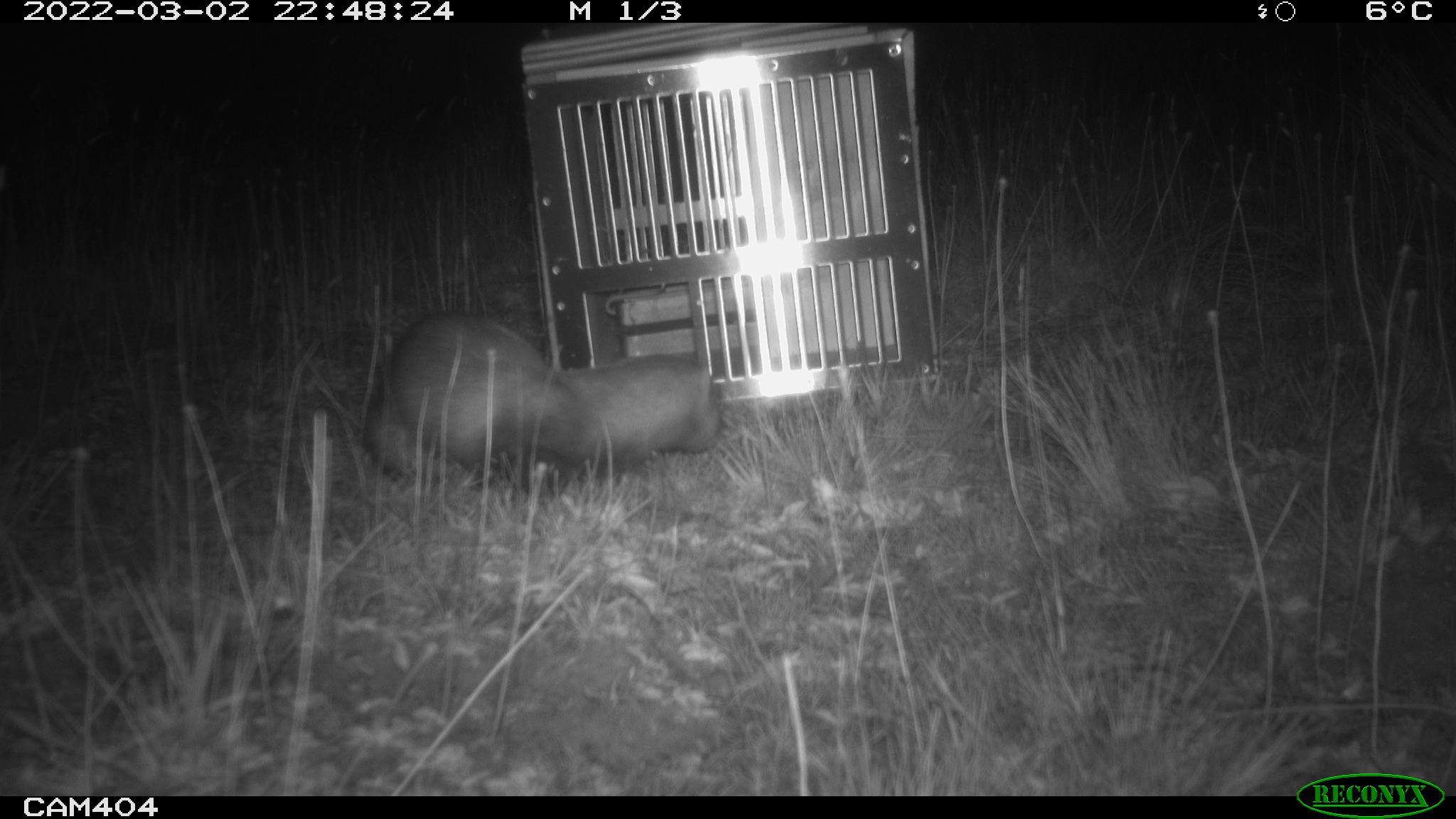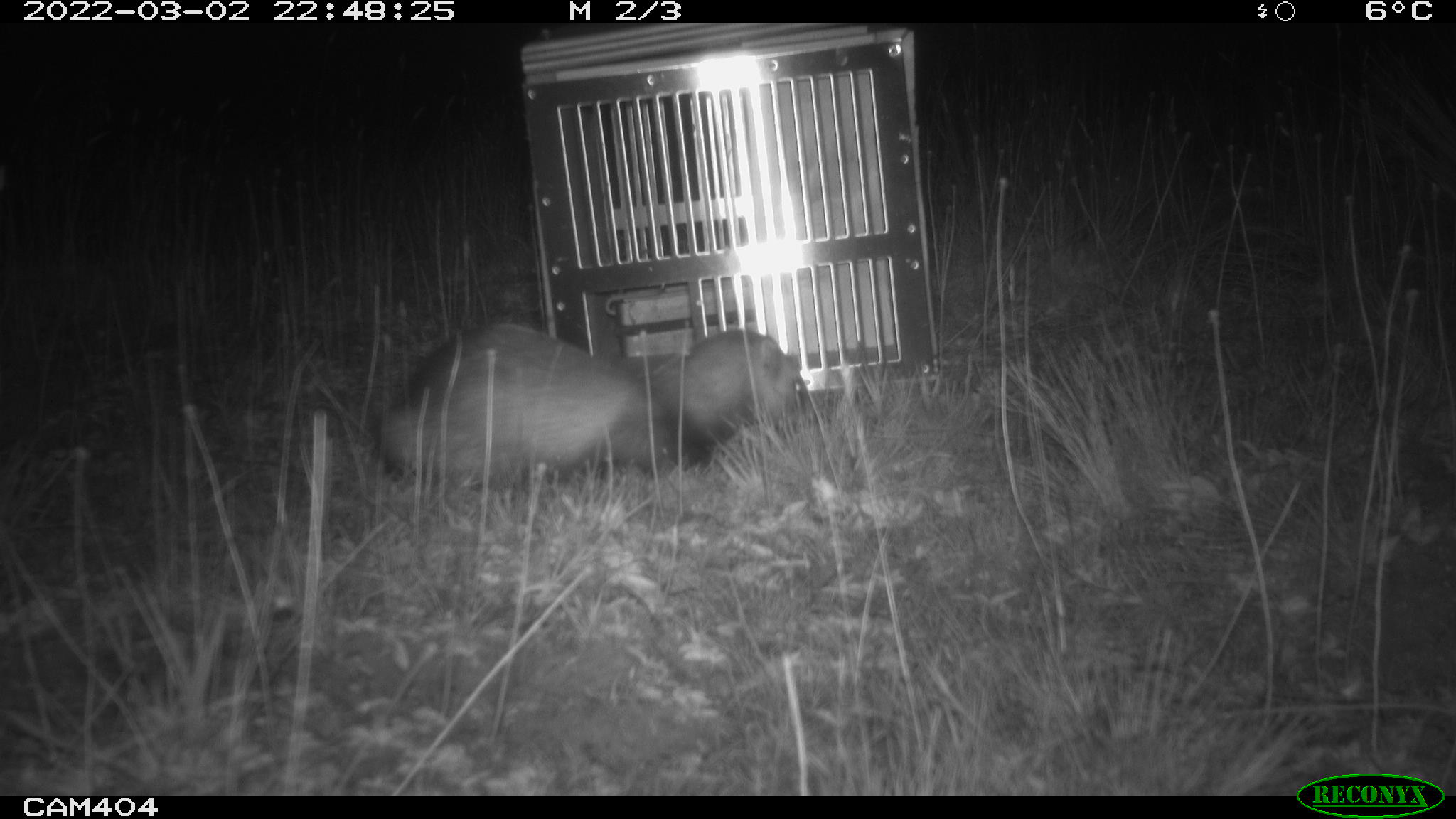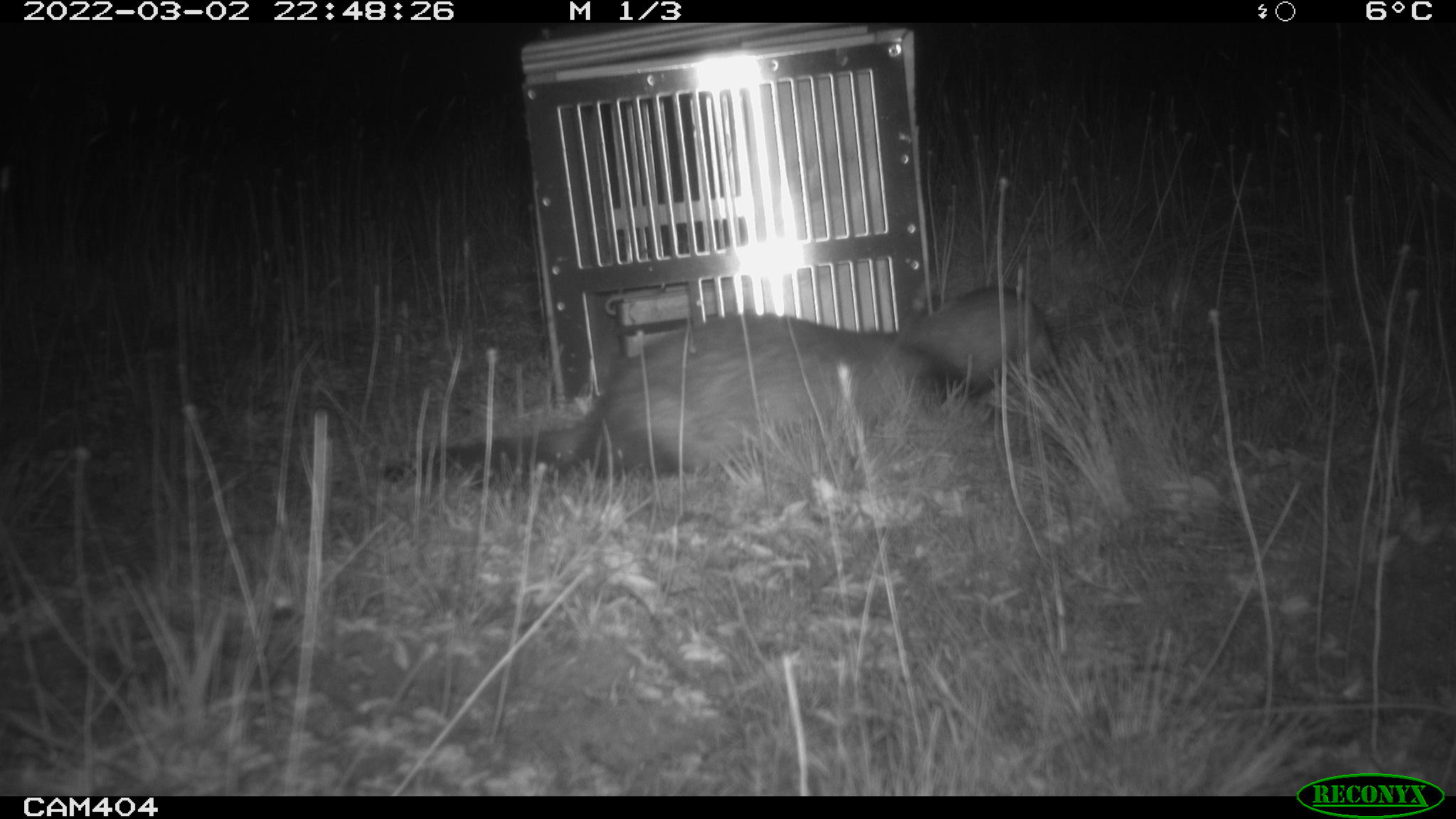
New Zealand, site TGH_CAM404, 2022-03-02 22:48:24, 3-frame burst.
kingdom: Animalia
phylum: Chordata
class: Mammalia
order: Carnivora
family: Mustelidae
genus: Mustela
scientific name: Mustela furo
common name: ferret